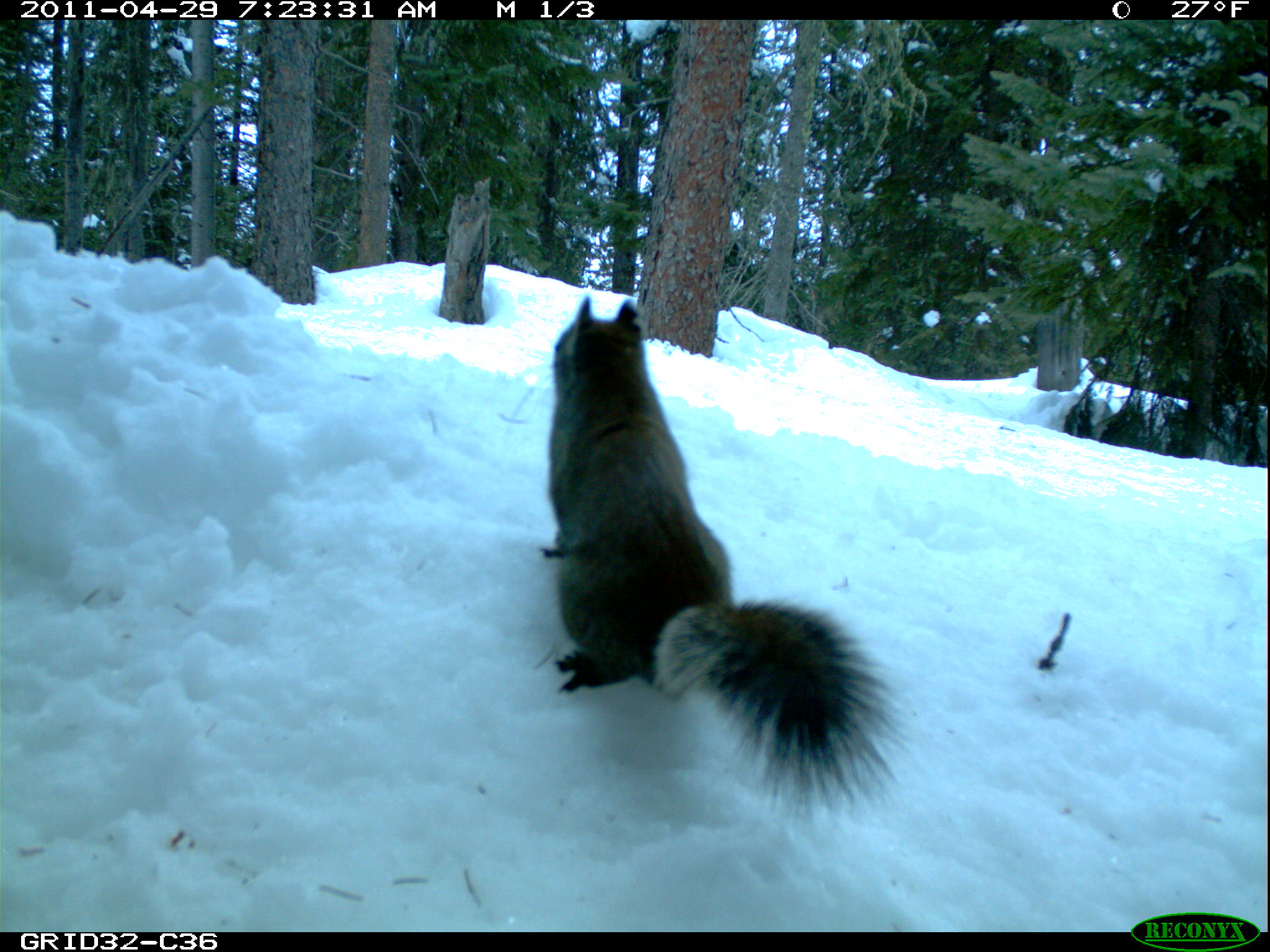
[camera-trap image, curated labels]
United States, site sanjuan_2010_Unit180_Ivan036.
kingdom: Animalia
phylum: Chordata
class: Mammalia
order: Rodentia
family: Sciuridae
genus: Tamiasciurus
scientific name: Tamiasciurus hudsonicus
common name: american red squirrel